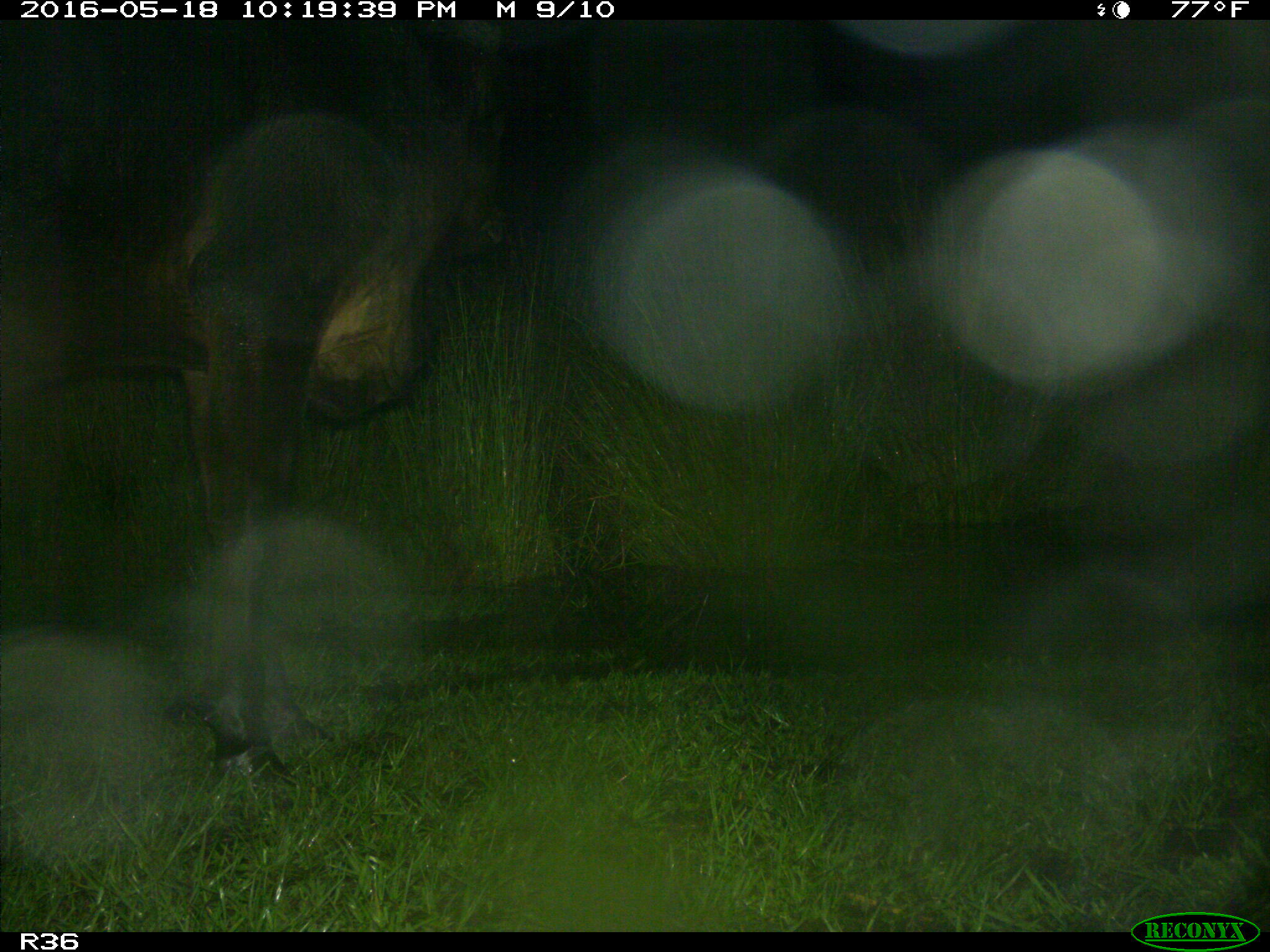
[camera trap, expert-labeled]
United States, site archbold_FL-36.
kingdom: Animalia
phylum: Chordata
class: Mammalia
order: Artiodactyla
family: Bovidae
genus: Bos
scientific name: Bos taurus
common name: domestic cow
Bos taurus (domestic cow).